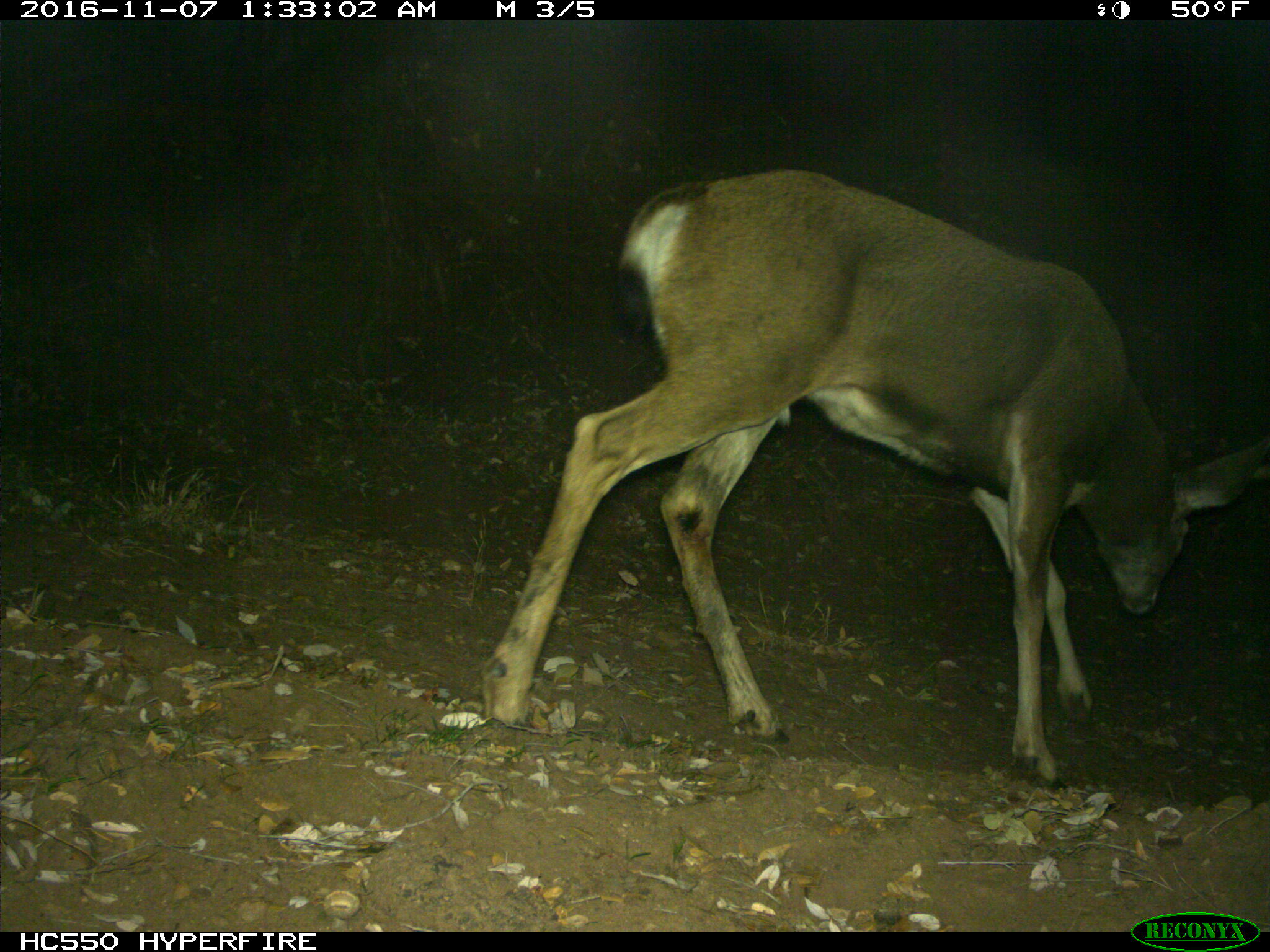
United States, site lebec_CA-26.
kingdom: Animalia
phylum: Chordata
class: Mammalia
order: Artiodactyla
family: Cervidae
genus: Odocoileus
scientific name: Odocoileus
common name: deer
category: unidentified deer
Unidentified deer (deer) (Odocoileus).